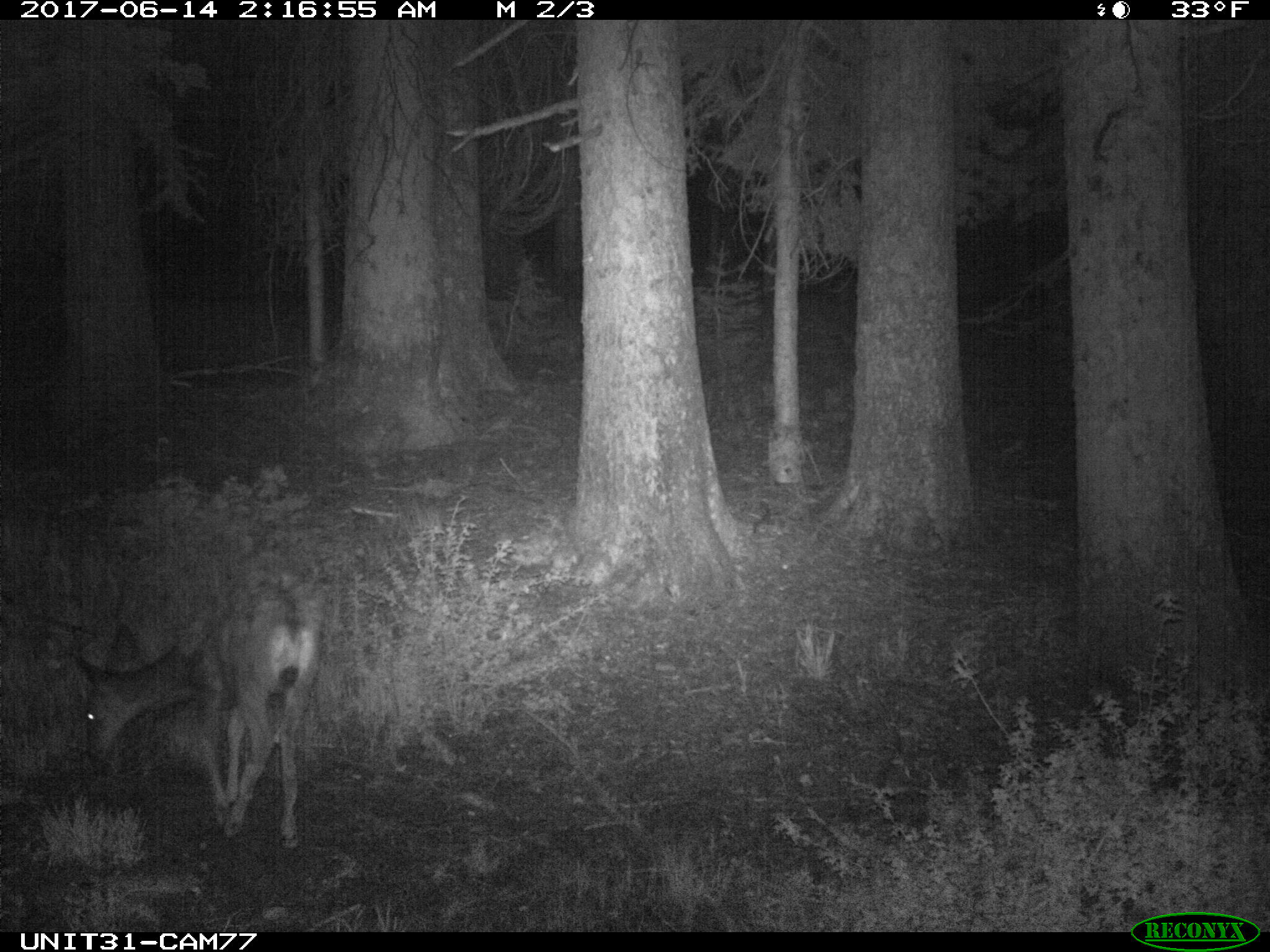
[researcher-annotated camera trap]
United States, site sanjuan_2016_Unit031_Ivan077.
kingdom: Animalia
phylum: Chordata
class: Mammalia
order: Artiodactyla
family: Cervidae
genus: Odocoileus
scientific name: Odocoileus hemionus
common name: mule deer